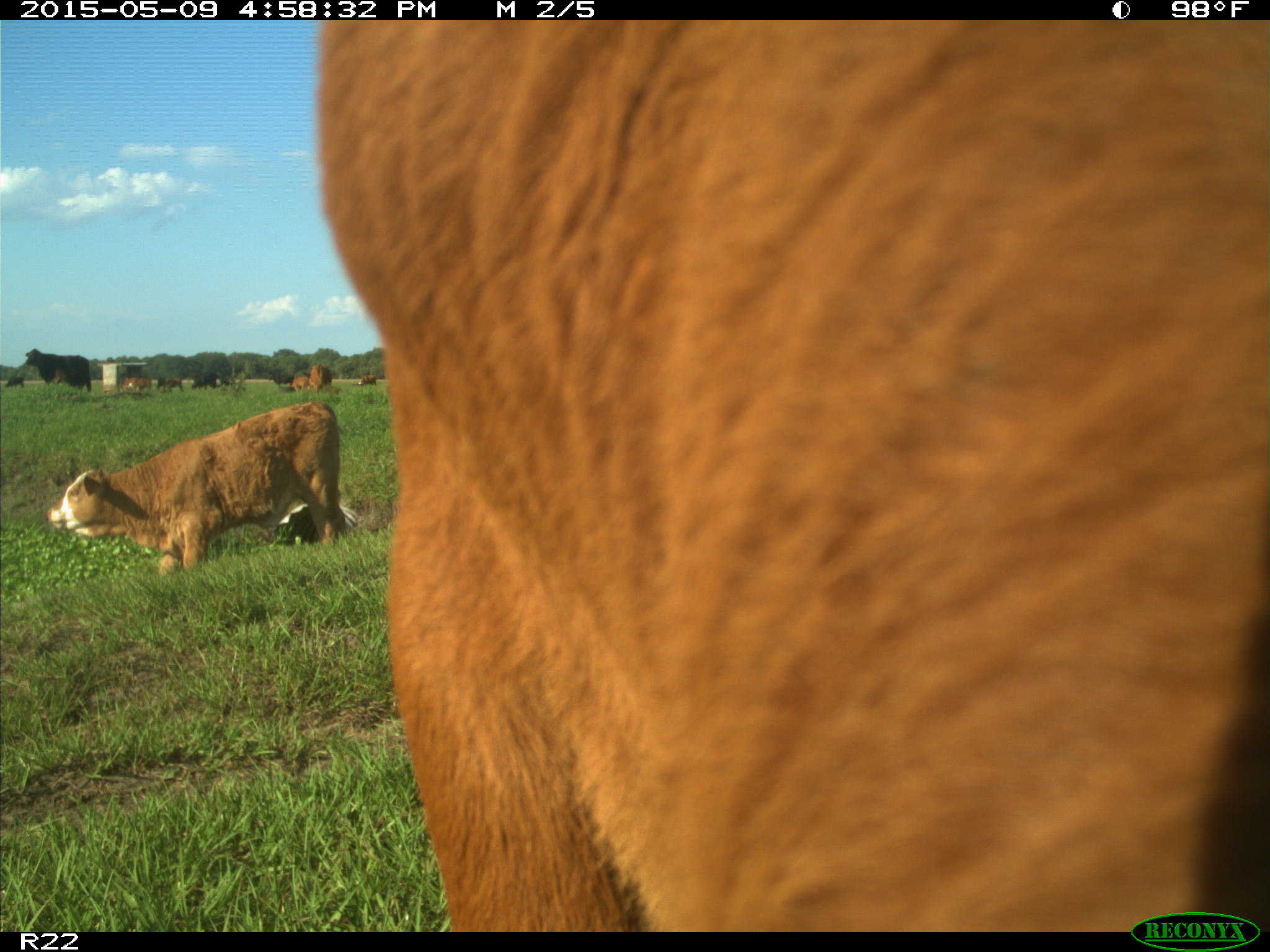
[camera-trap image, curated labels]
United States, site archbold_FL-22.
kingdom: Animalia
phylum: Chordata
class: Mammalia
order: Artiodactyla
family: Bovidae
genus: Bos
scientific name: Bos taurus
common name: domestic cow